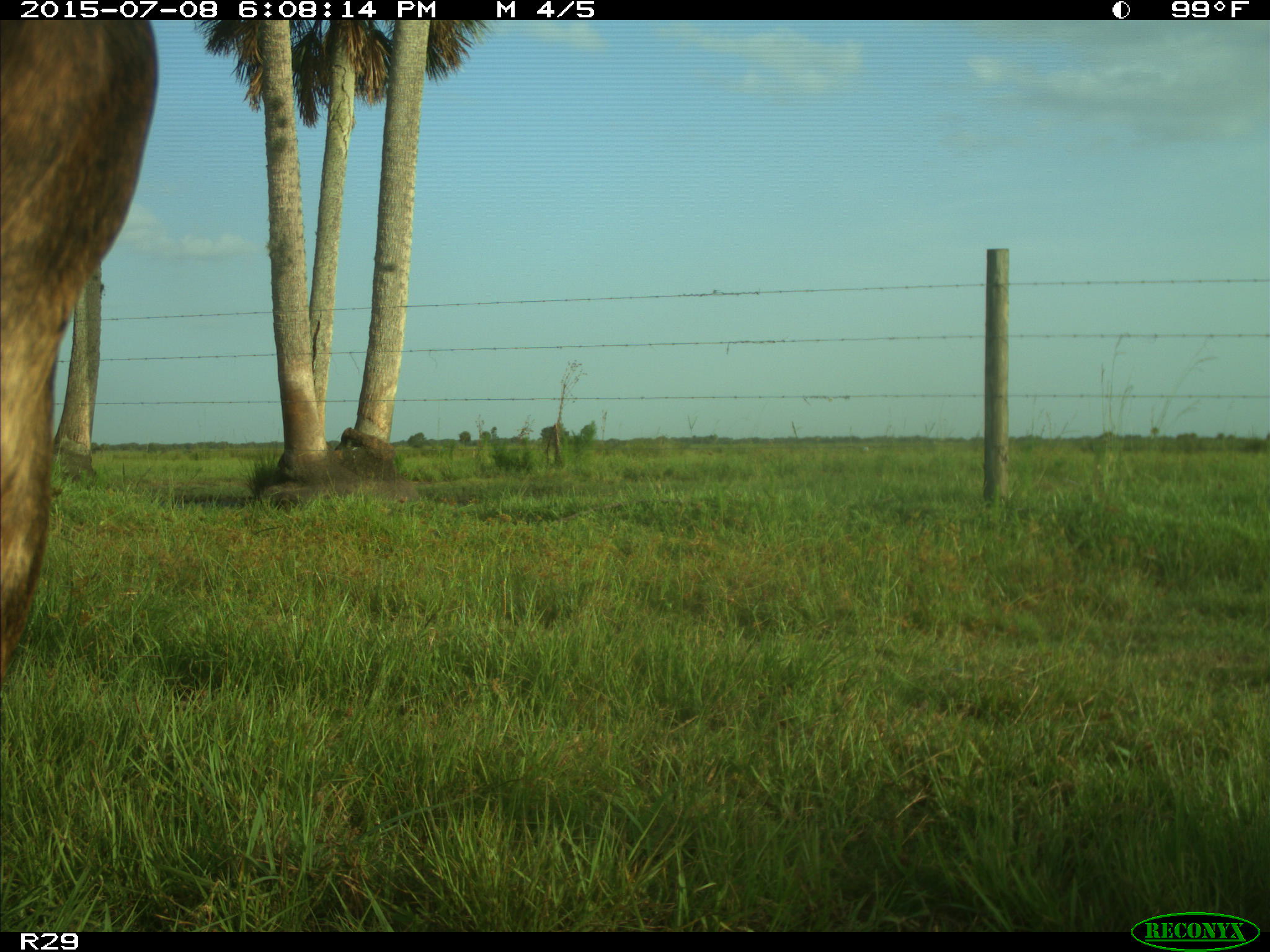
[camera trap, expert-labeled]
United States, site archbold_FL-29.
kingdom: Animalia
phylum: Chordata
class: Mammalia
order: Artiodactyla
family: Bovidae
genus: Bos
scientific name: Bos taurus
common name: domestic cow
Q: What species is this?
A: Bos taurus (domestic cow).